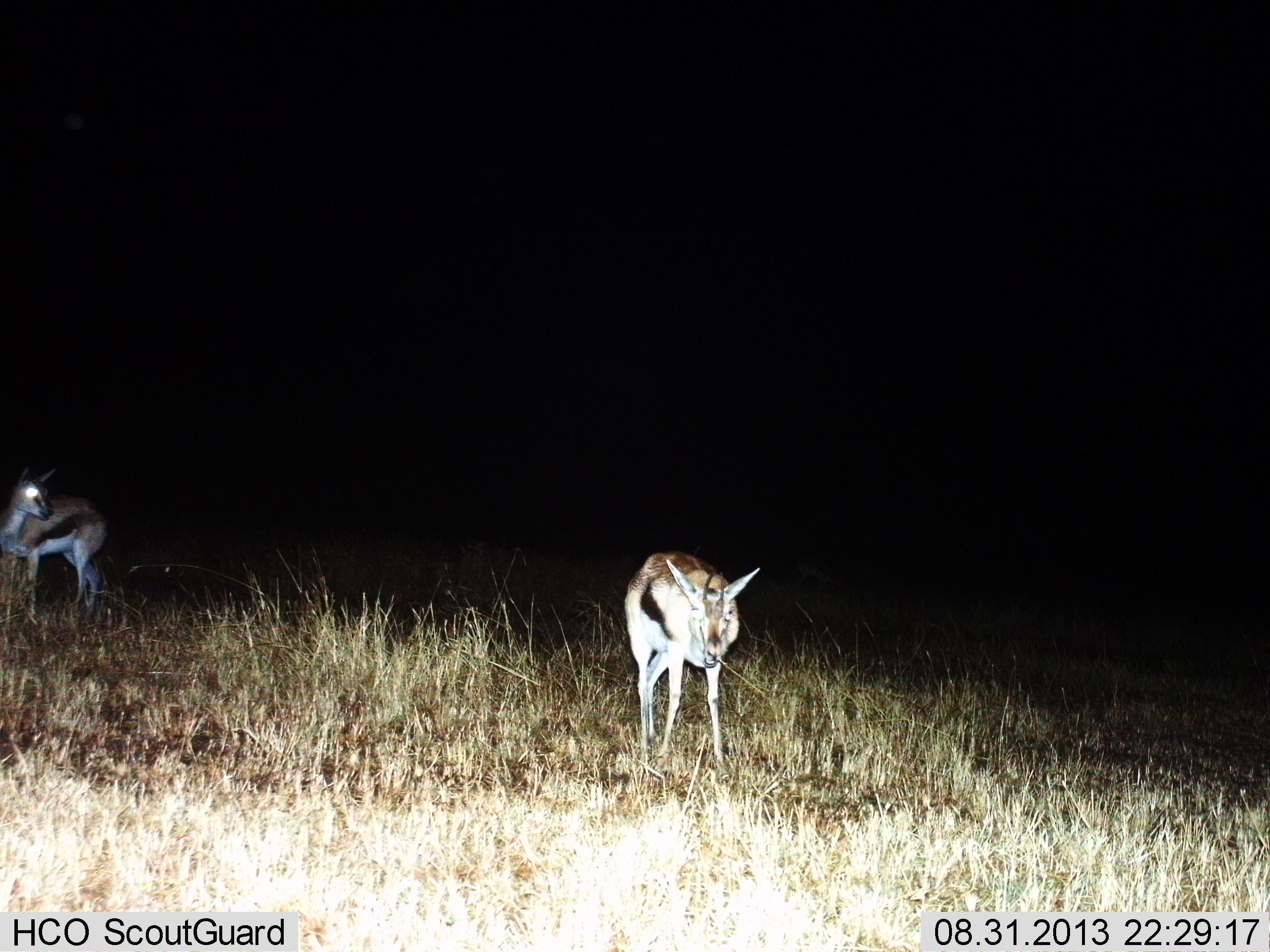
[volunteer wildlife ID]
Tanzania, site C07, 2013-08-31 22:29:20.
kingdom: Animalia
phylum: Chordata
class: Mammalia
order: Artiodactyla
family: Bovidae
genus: Eudorcas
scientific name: Eudorcas thomsonii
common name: thomson's gazelle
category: gazellethomsons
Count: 2.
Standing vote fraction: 80%.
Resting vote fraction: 0%.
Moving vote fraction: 10%.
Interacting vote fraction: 10%.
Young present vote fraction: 10%.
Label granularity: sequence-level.